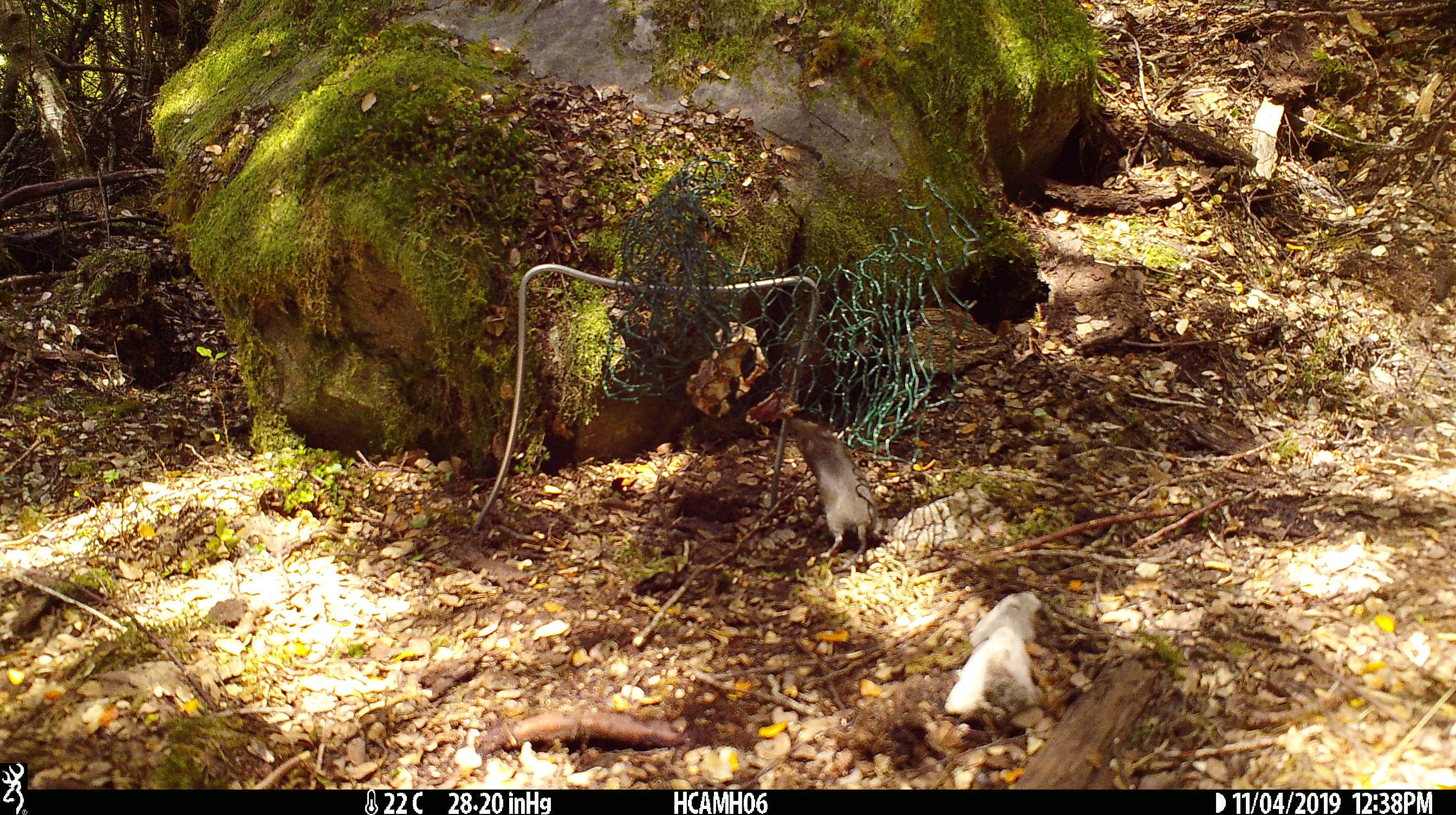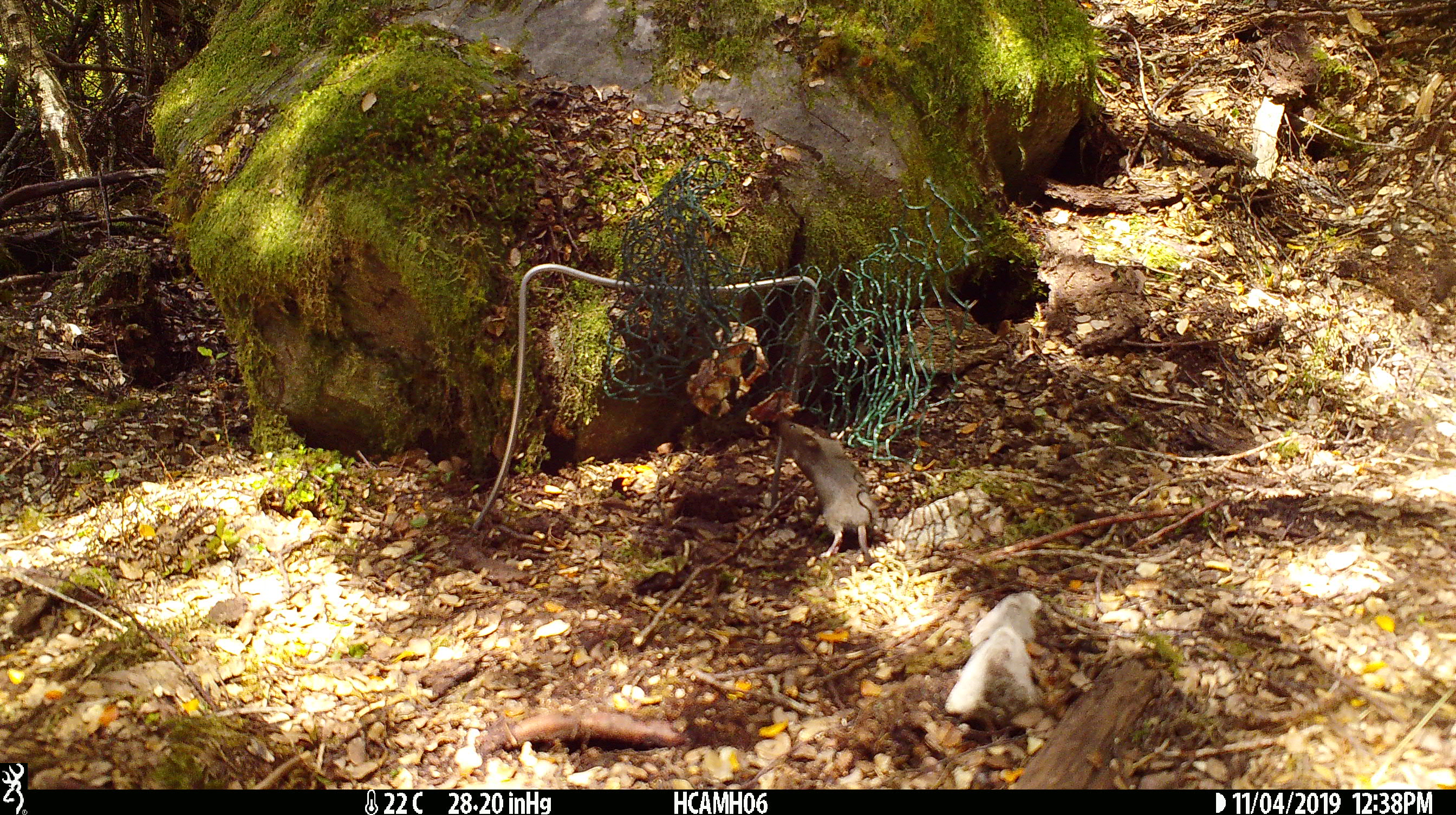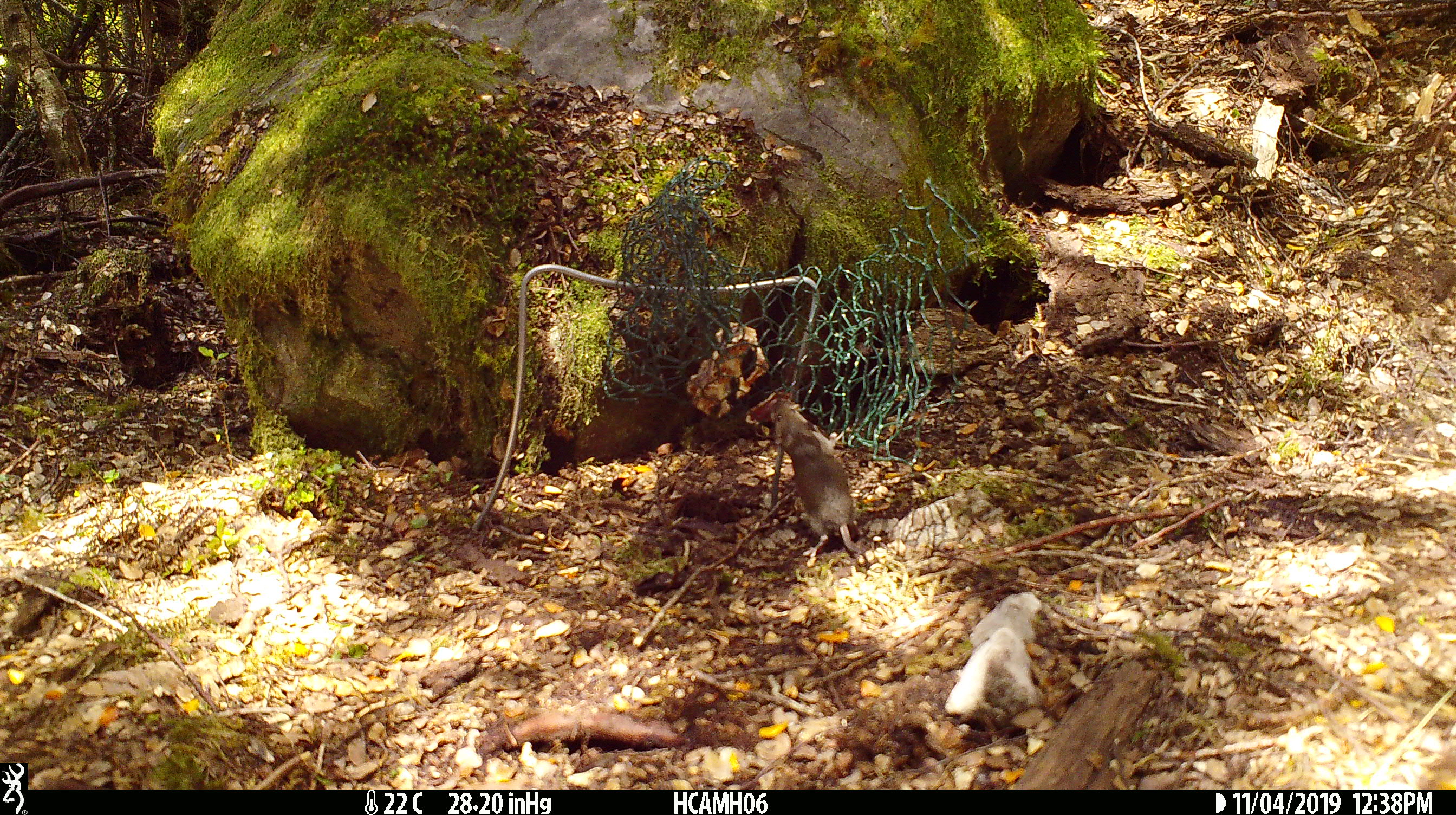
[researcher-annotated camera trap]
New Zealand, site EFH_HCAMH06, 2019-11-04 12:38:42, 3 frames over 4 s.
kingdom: Animalia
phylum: Chordata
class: Mammalia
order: Rodentia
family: Muridae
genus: Mus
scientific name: Mus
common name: mouse